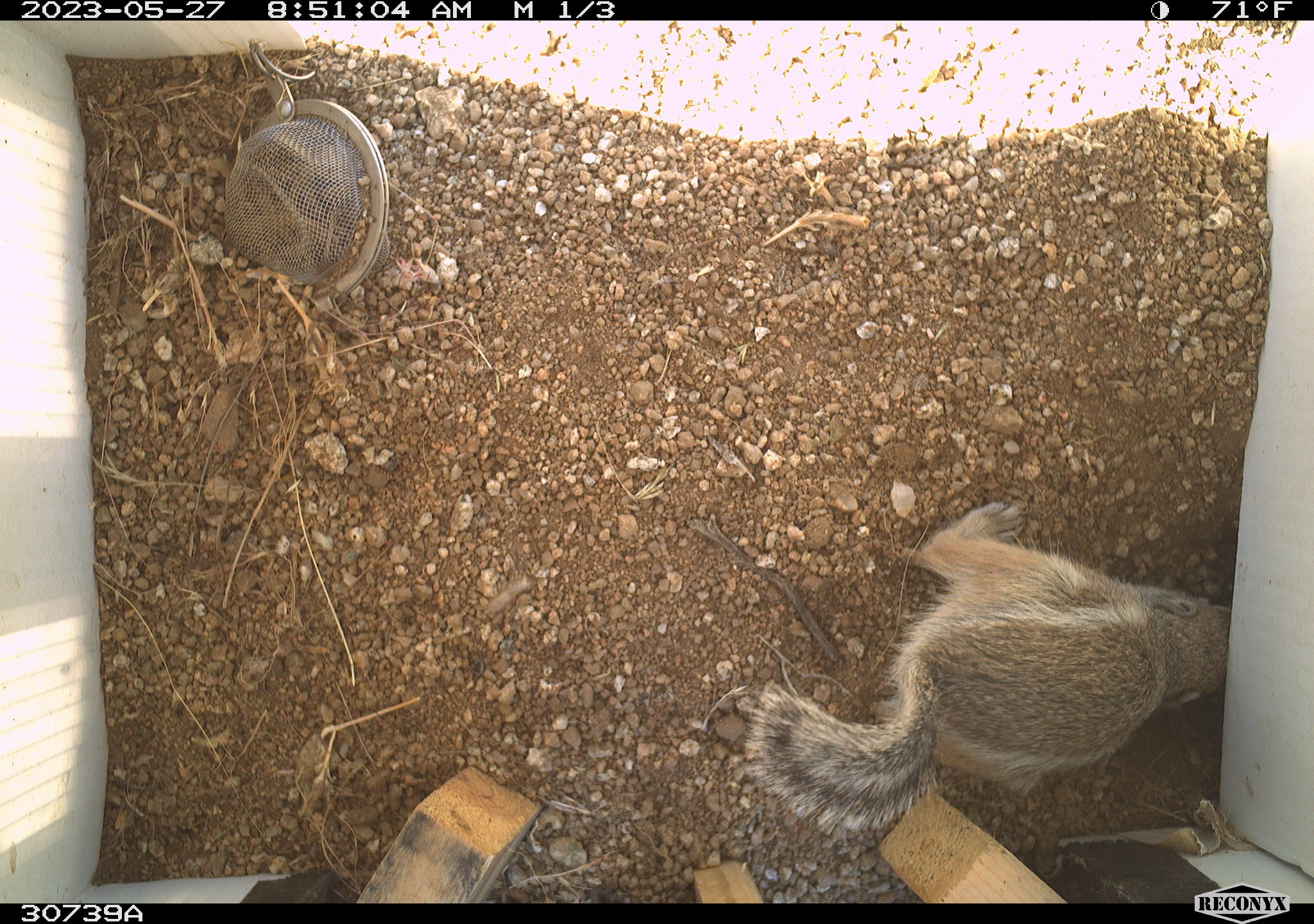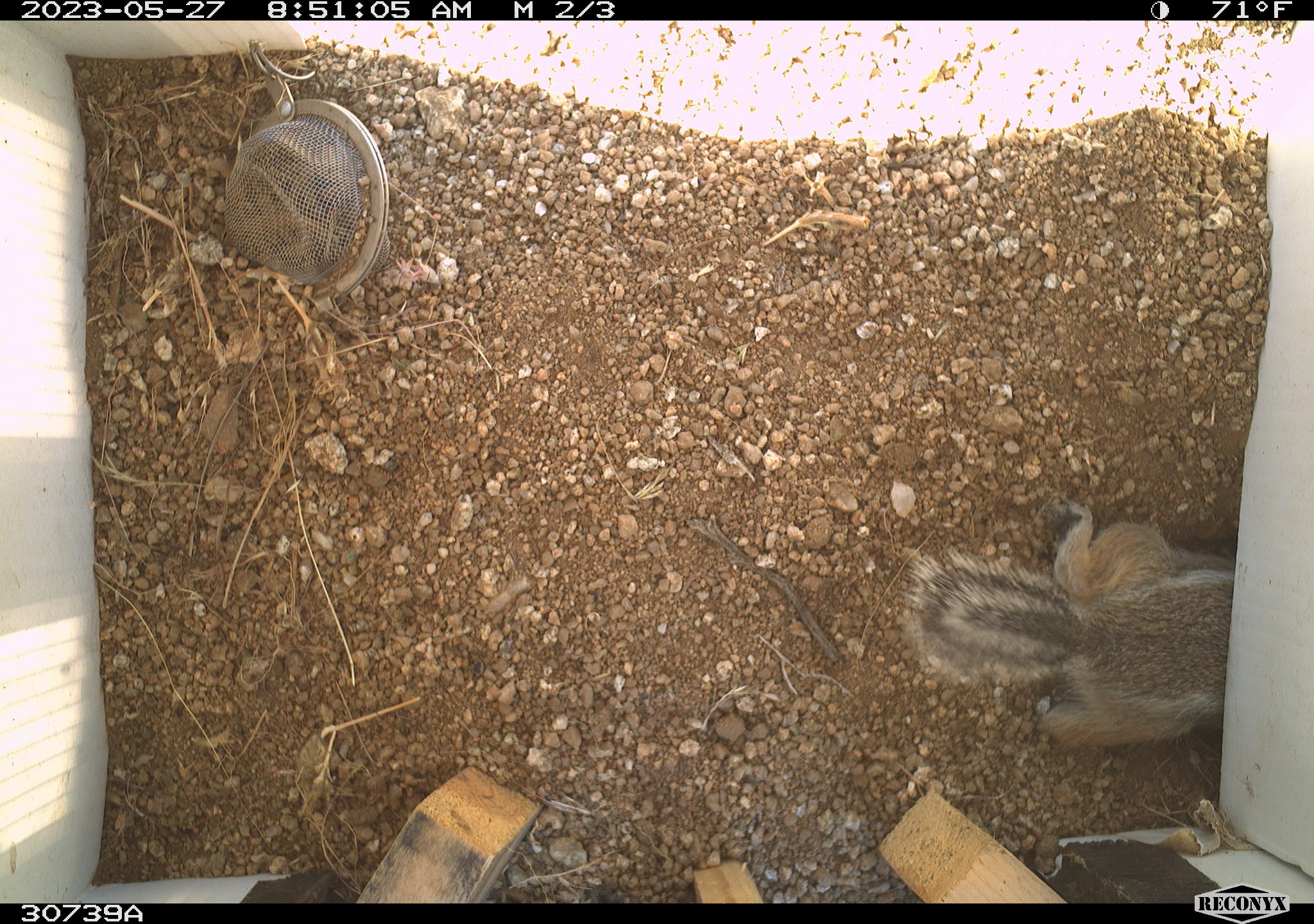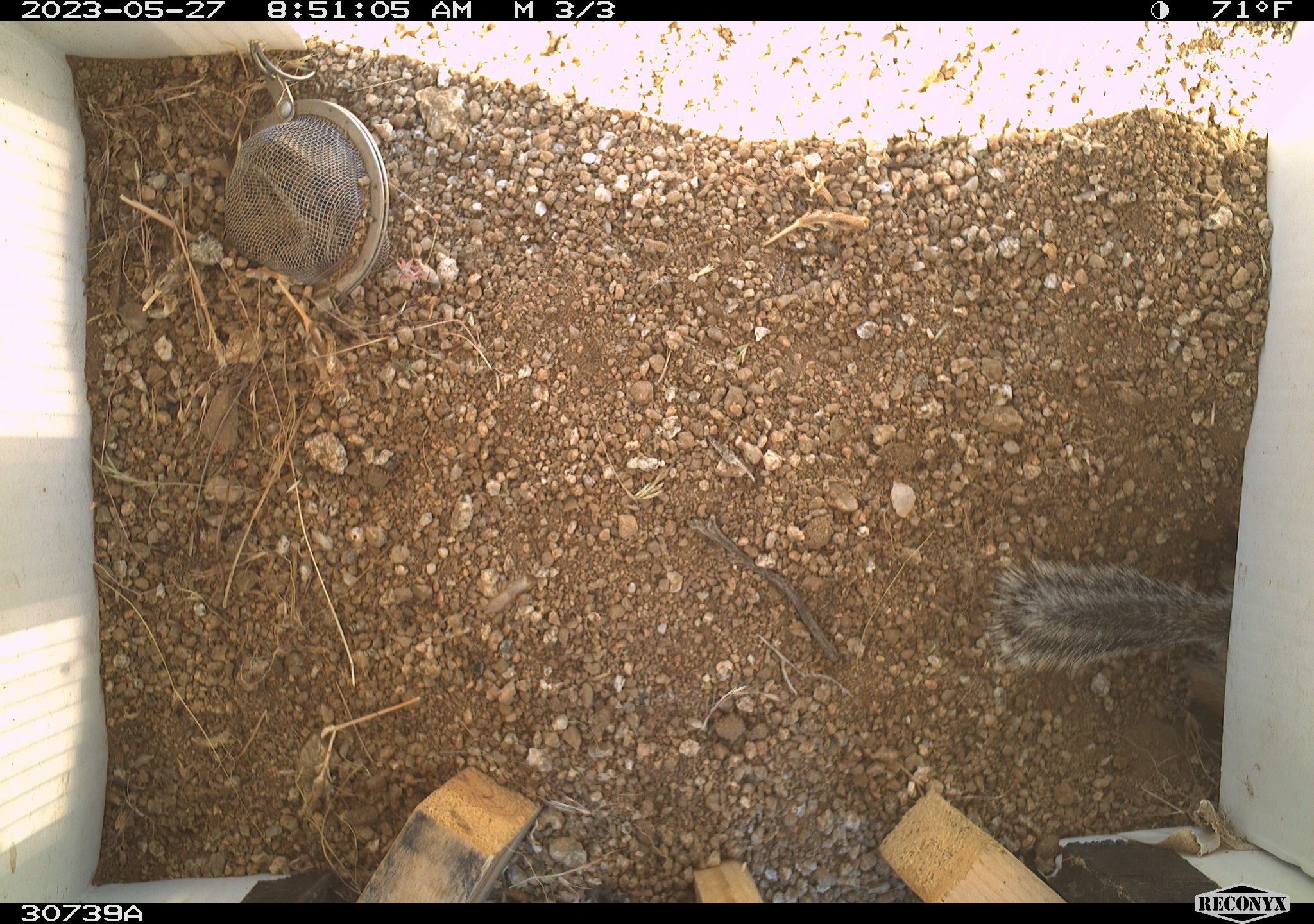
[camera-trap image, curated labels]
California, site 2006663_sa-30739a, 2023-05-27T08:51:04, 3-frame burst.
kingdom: Animalia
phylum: Chordata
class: Mammalia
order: Rodentia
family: Sciuridae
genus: Ammospermophilus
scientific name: Ammospermophilus leucurus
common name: white-tailed antelope squirrel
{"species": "white-tailed antelope squirrel (Ammospermophilus leucurus)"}